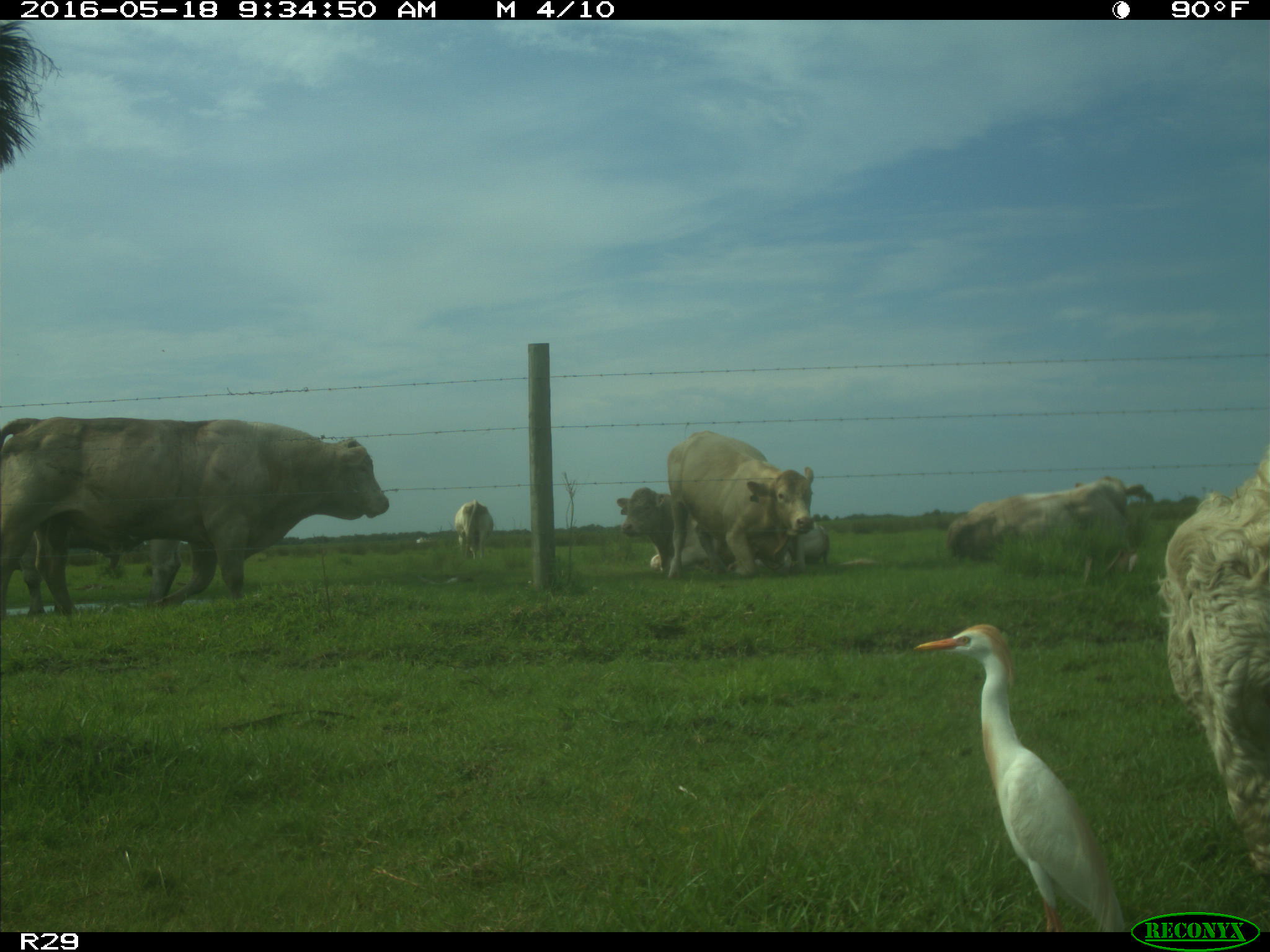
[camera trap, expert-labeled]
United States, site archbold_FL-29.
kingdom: Animalia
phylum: Chordata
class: Mammalia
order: Artiodactyla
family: Bovidae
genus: Bos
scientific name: Bos taurus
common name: domestic cow